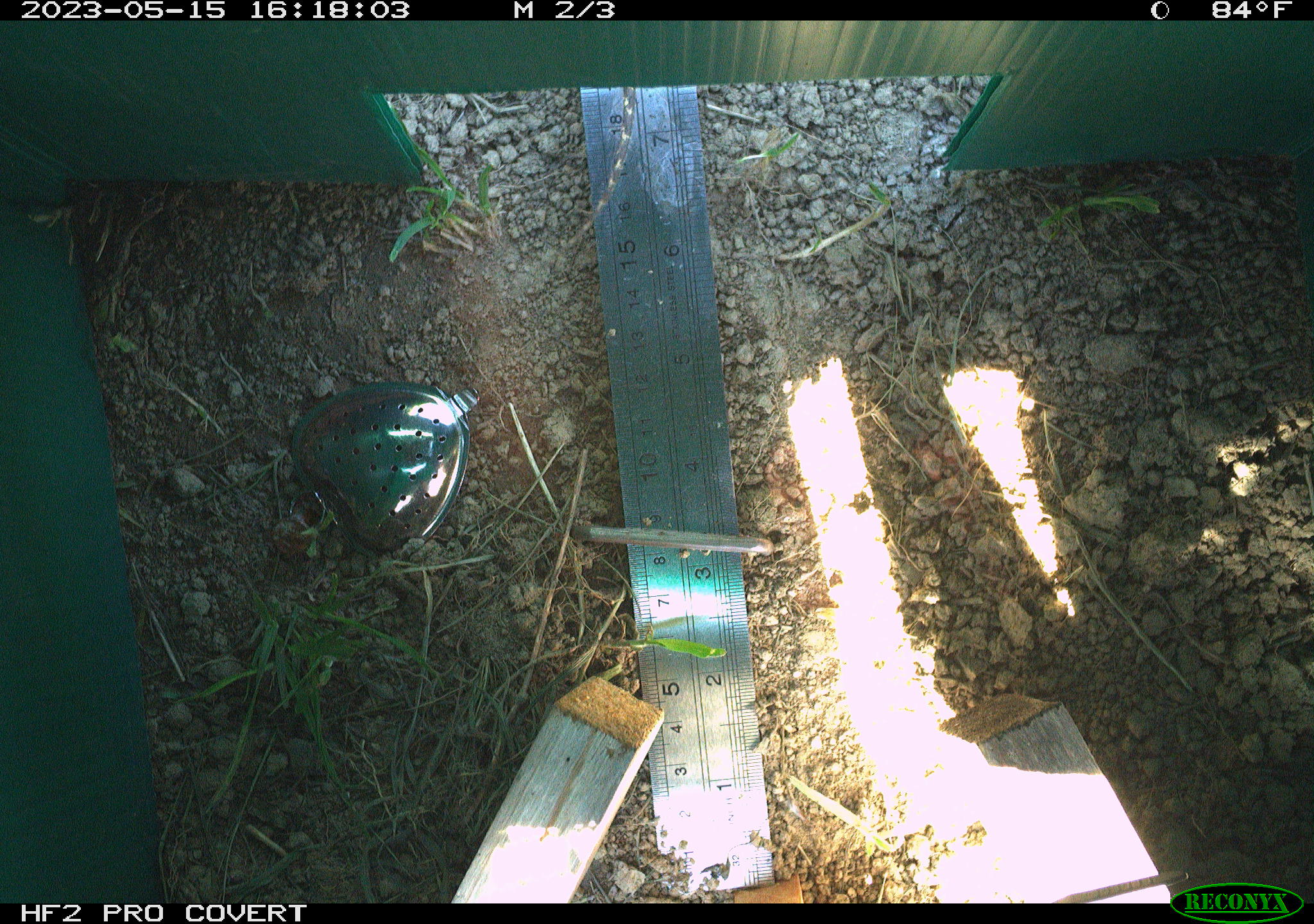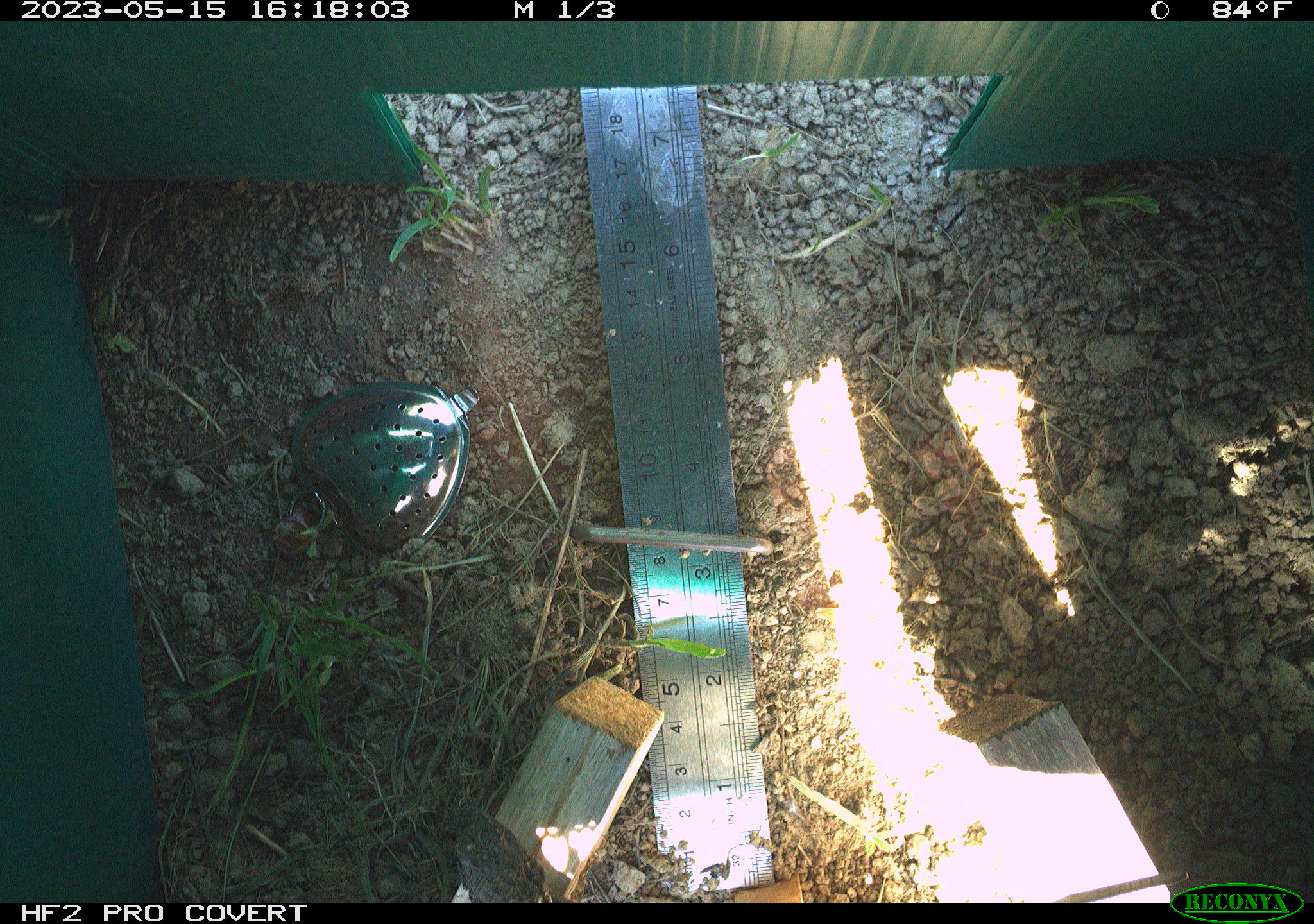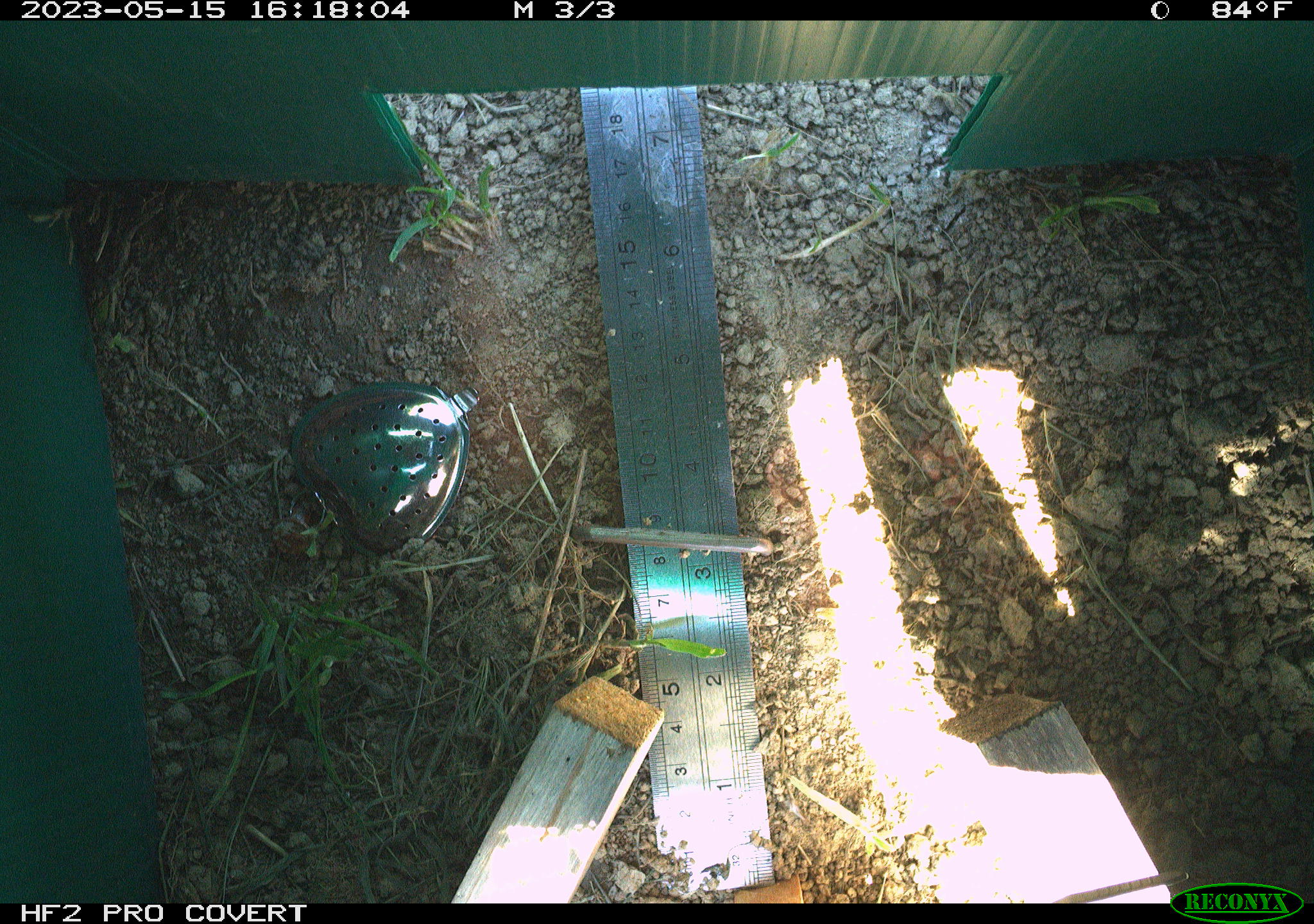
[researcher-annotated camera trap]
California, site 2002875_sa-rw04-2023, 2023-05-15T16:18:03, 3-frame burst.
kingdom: Animalia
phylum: Chordata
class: Reptilia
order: Squamata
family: Phrynosomatidae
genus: Sceloporus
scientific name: Sceloporus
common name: spiny lizards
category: sceloporus species